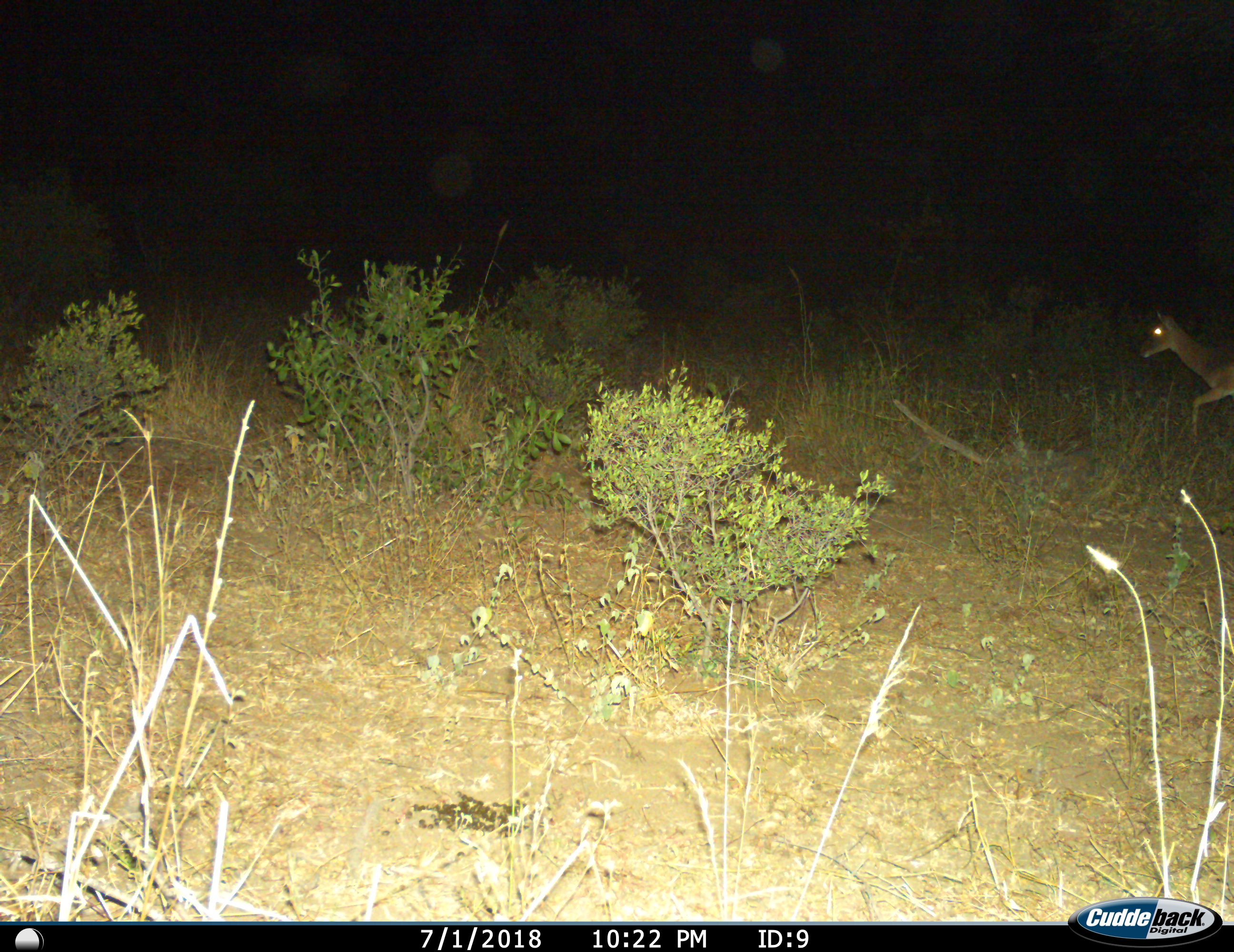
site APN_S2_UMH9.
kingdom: Animalia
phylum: Chordata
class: Mammalia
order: Artiodactyla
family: Bovidae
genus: Aepyceros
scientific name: Aepyceros melampus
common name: impala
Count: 1.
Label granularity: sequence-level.